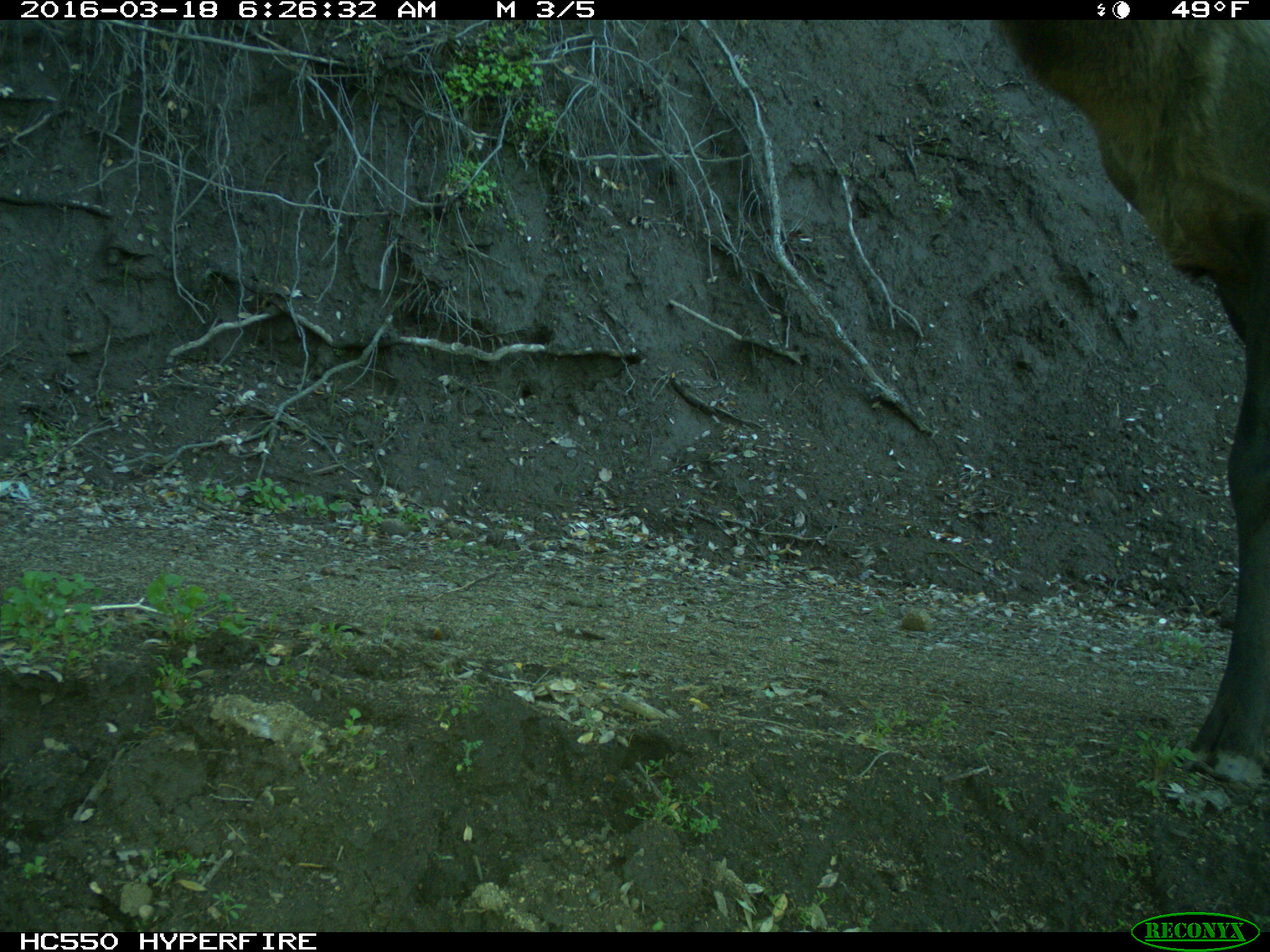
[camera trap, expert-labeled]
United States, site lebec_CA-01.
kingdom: Animalia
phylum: Chordata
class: Mammalia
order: Artiodactyla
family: Cervidae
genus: Cervus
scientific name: Cervus canadensis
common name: elk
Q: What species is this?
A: Cervus canadensis (elk).